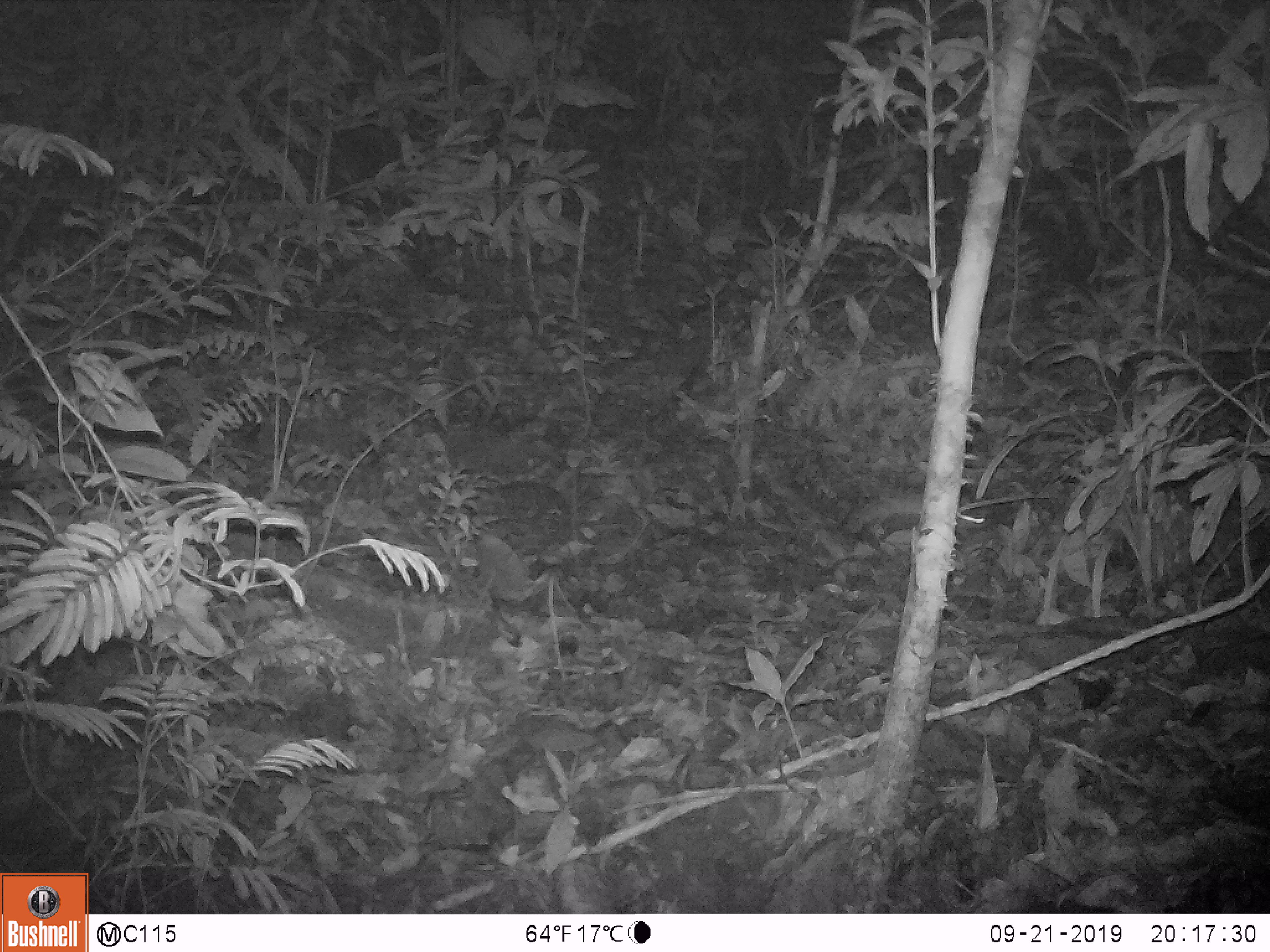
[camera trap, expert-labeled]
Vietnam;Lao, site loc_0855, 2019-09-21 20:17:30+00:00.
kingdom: Animalia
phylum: Chordata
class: Mammalia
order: Rodentia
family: Muridae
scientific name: Muridae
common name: old-world mice and rats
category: unidentified murid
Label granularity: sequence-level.